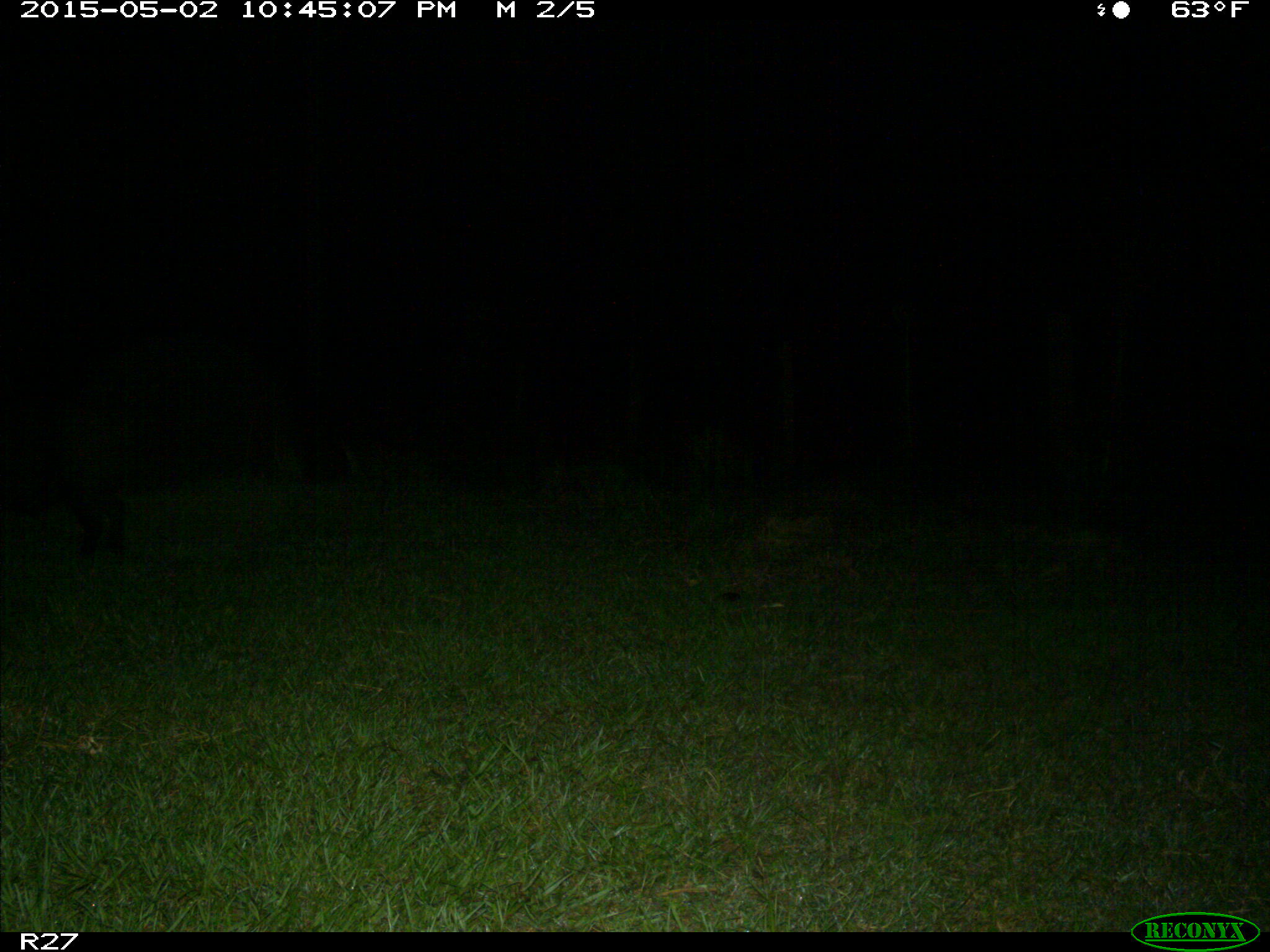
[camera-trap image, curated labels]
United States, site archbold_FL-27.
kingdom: Animalia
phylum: Chordata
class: Mammalia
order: Artiodactyla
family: Suidae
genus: Sus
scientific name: Sus scrofa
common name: wild boar